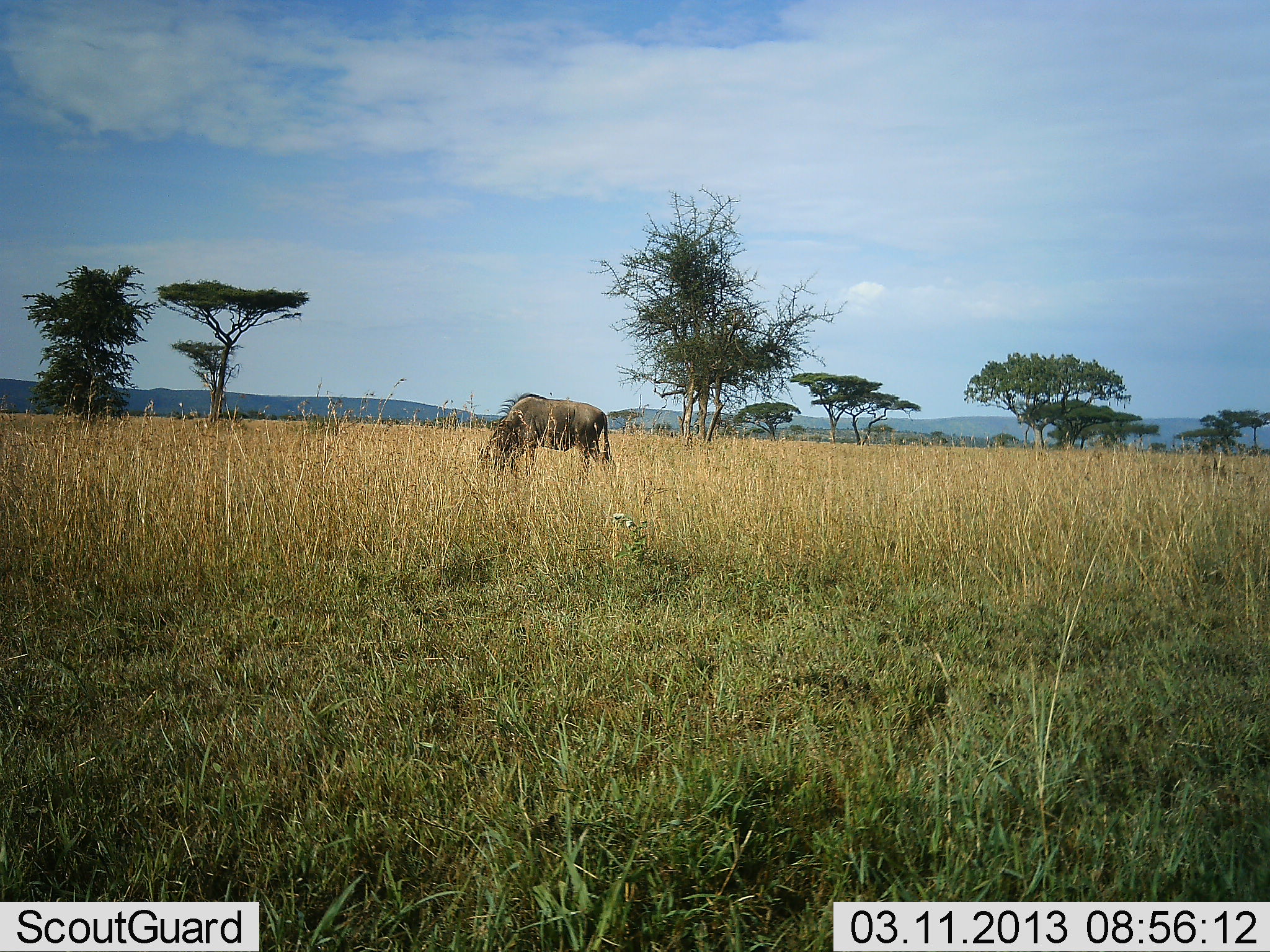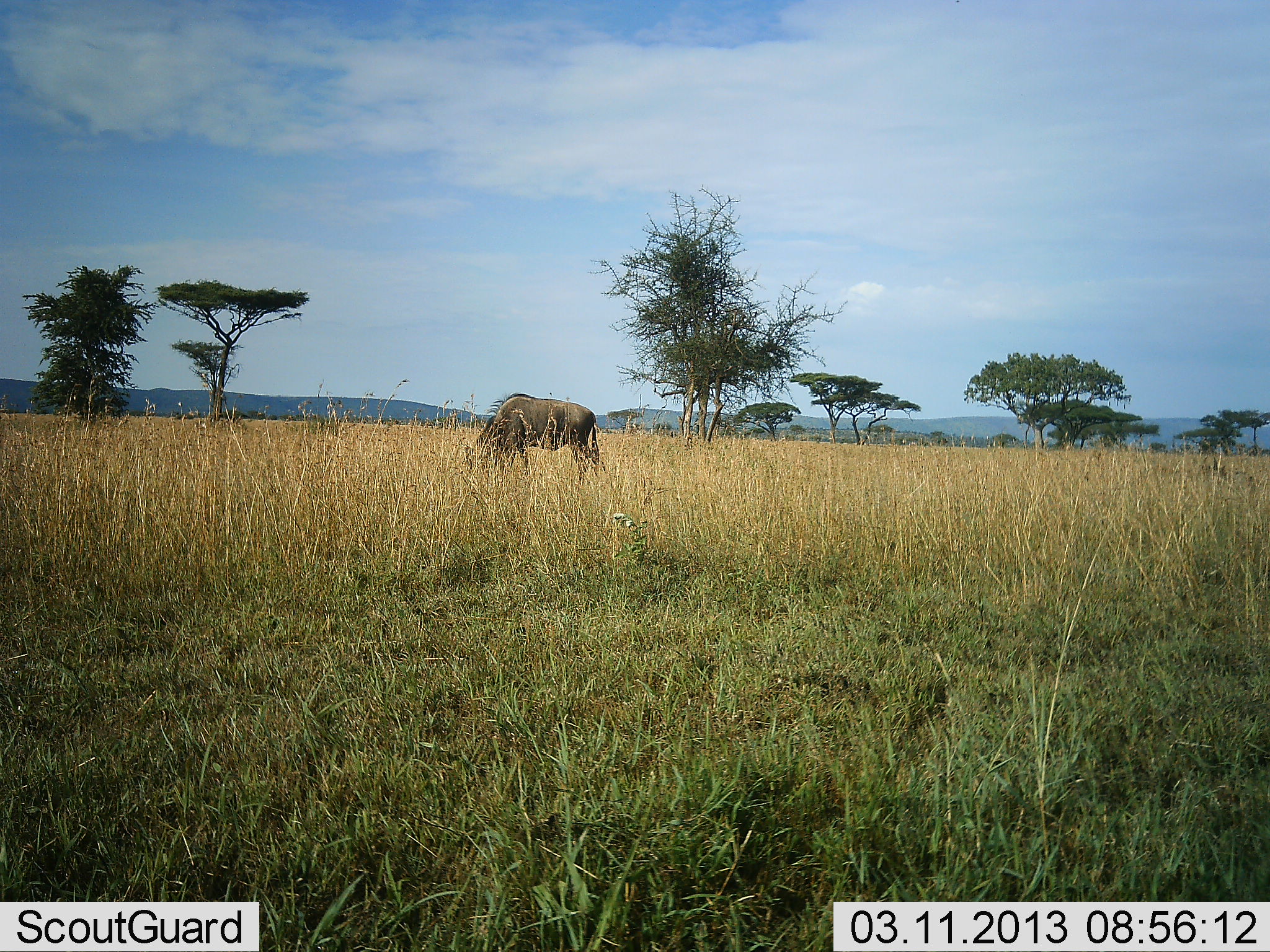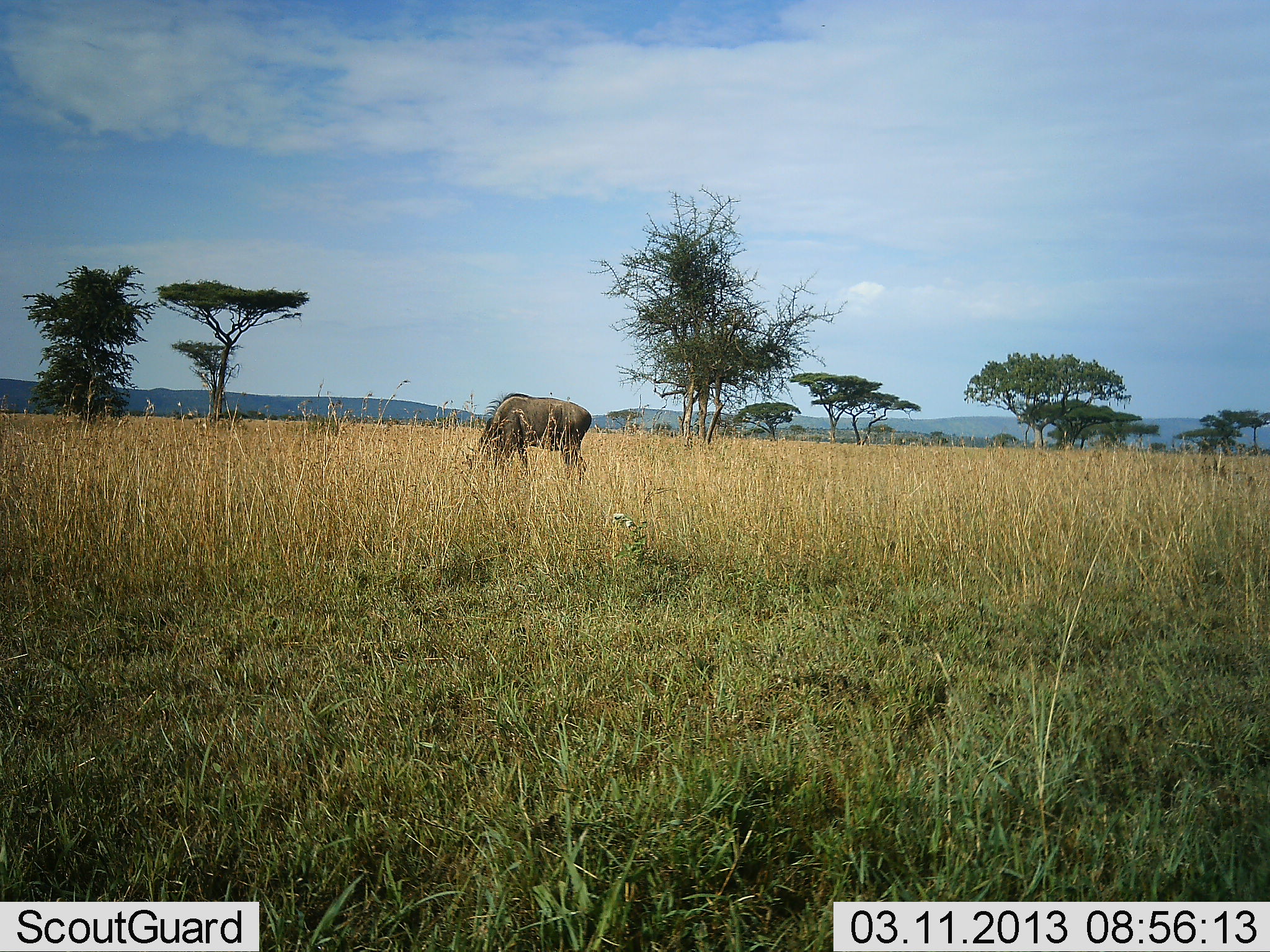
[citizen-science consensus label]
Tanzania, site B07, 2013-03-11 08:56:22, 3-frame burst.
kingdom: Animalia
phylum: Chordata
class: Mammalia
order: Artiodactyla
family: Bovidae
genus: Connochaetes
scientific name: Connochaetes taurinus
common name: blue wildebeest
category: wildebeest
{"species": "wildebeest (blue wildebeest) (Connochaetes taurinus)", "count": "1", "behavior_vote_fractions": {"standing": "16%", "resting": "0%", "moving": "16%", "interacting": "0%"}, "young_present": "0%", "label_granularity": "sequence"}